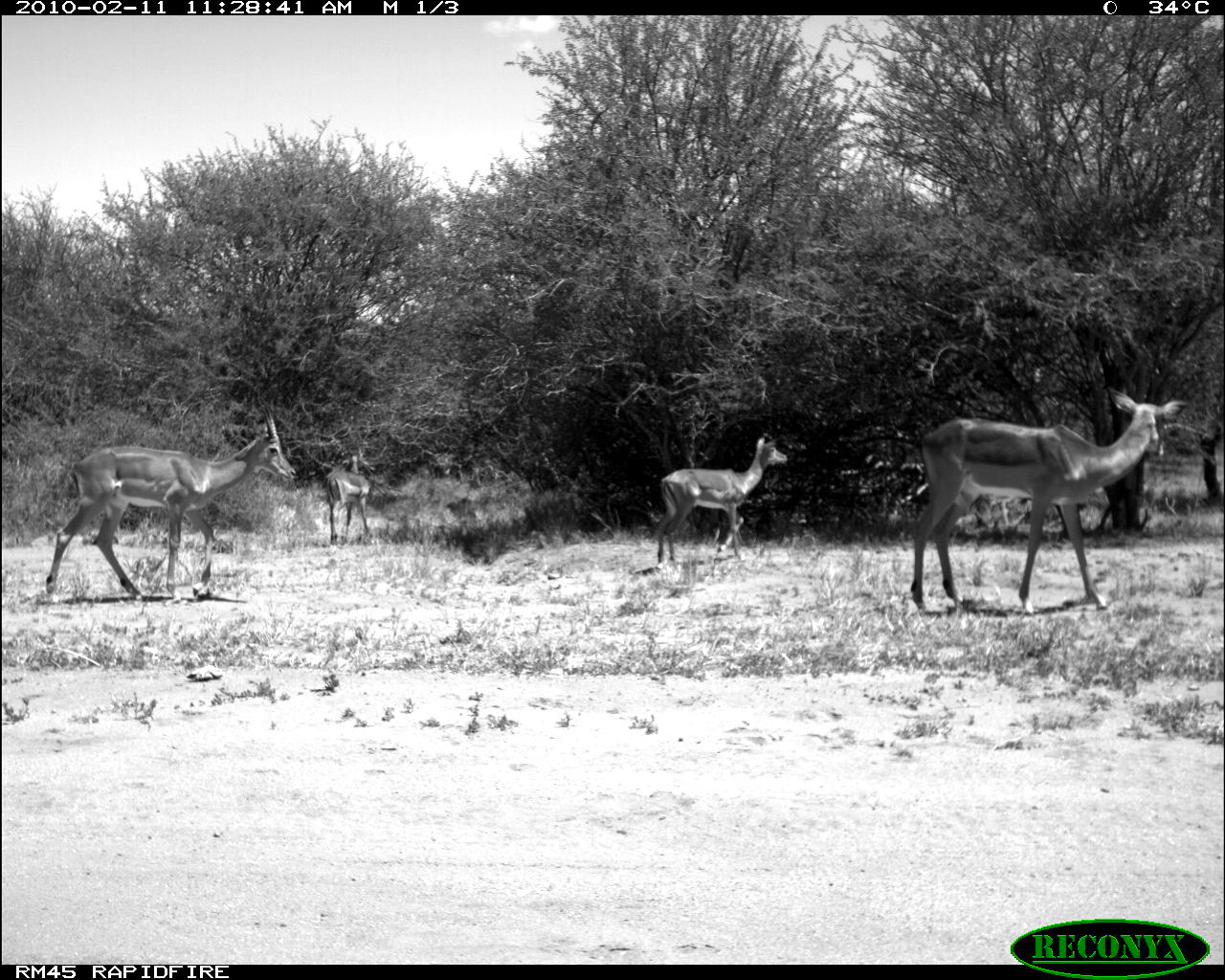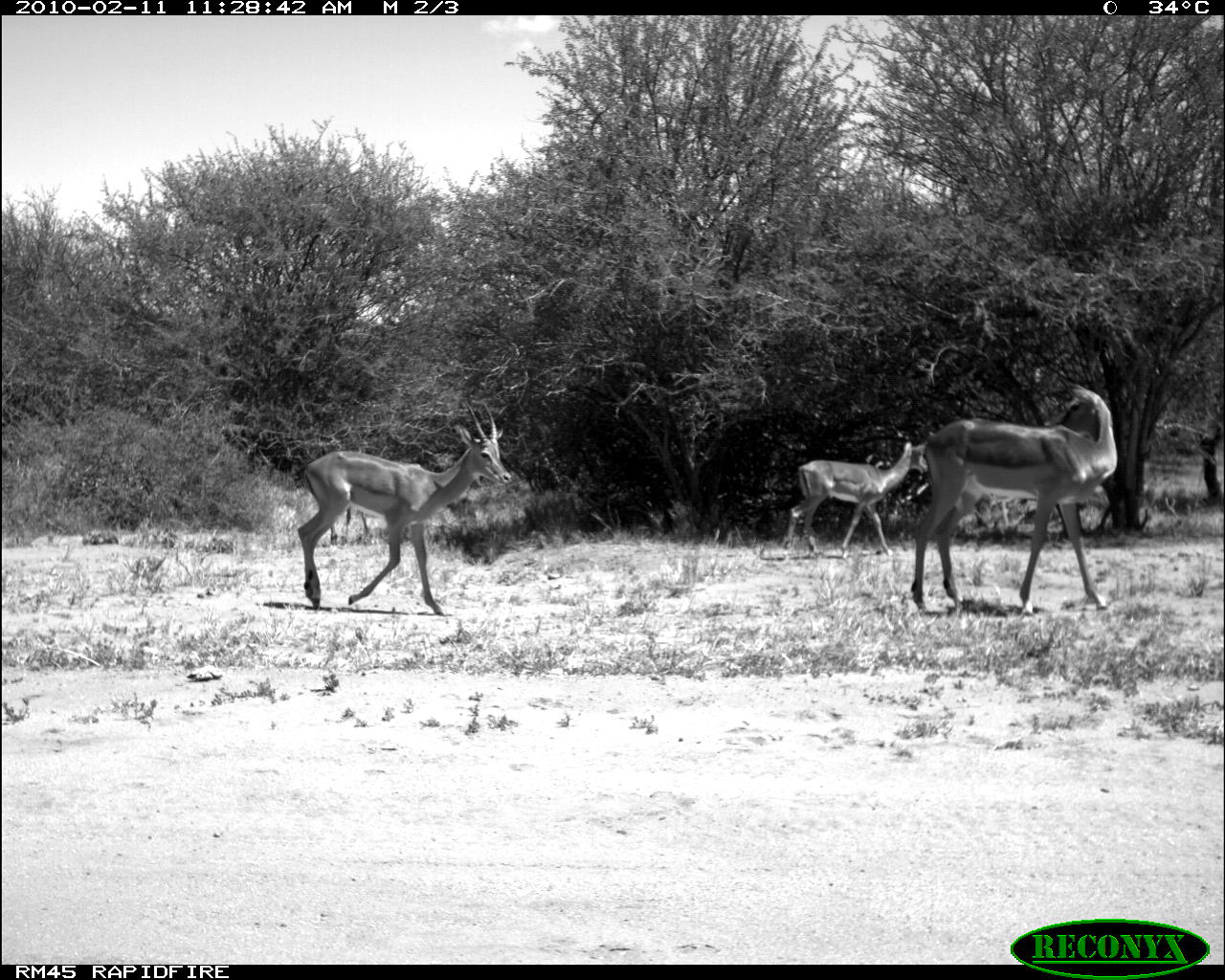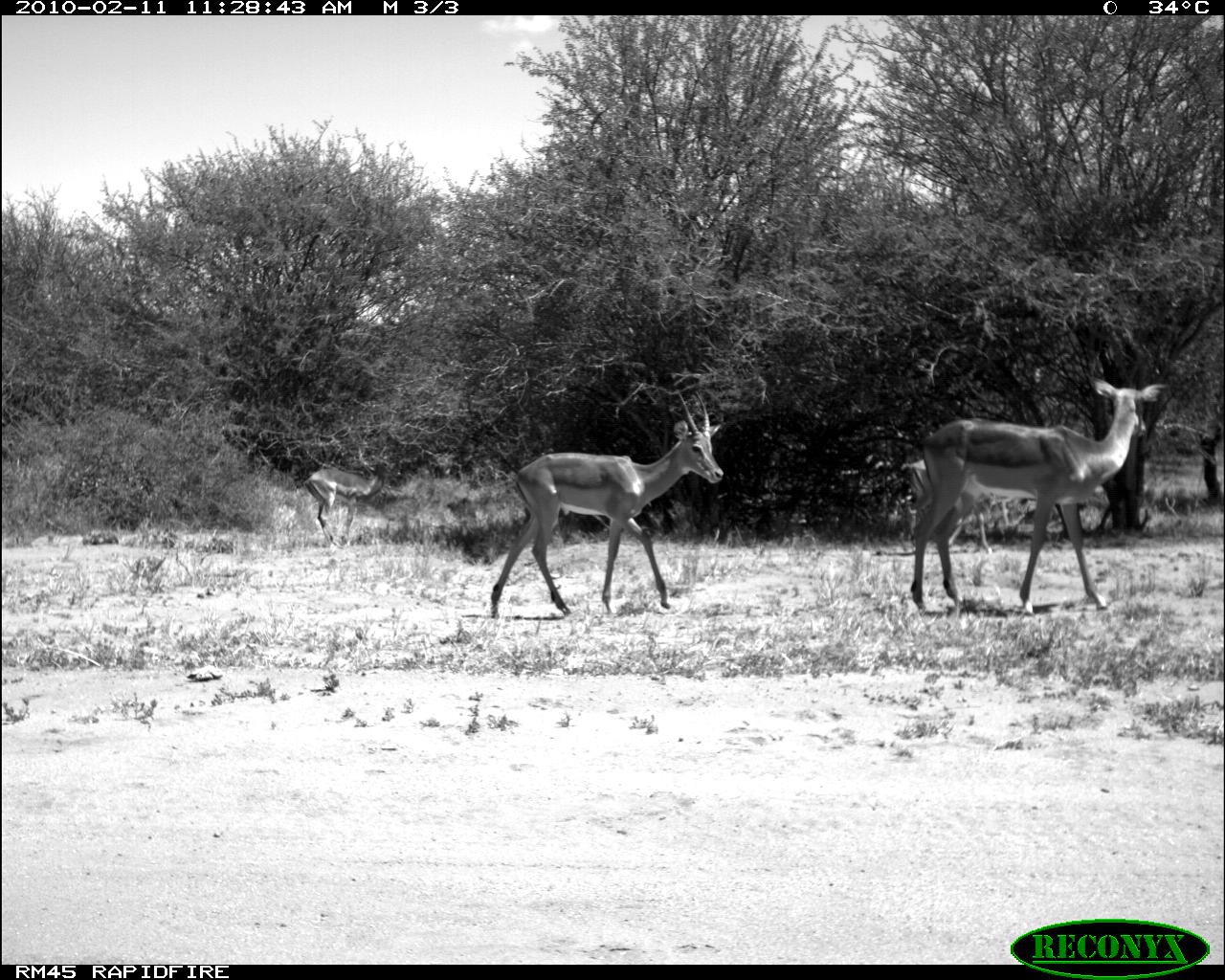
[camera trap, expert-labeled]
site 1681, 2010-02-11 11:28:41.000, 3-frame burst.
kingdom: Animalia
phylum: Chordata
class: Mammalia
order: Artiodactyla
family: Bovidae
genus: Aepyceros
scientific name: Aepyceros melampus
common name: impala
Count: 4.